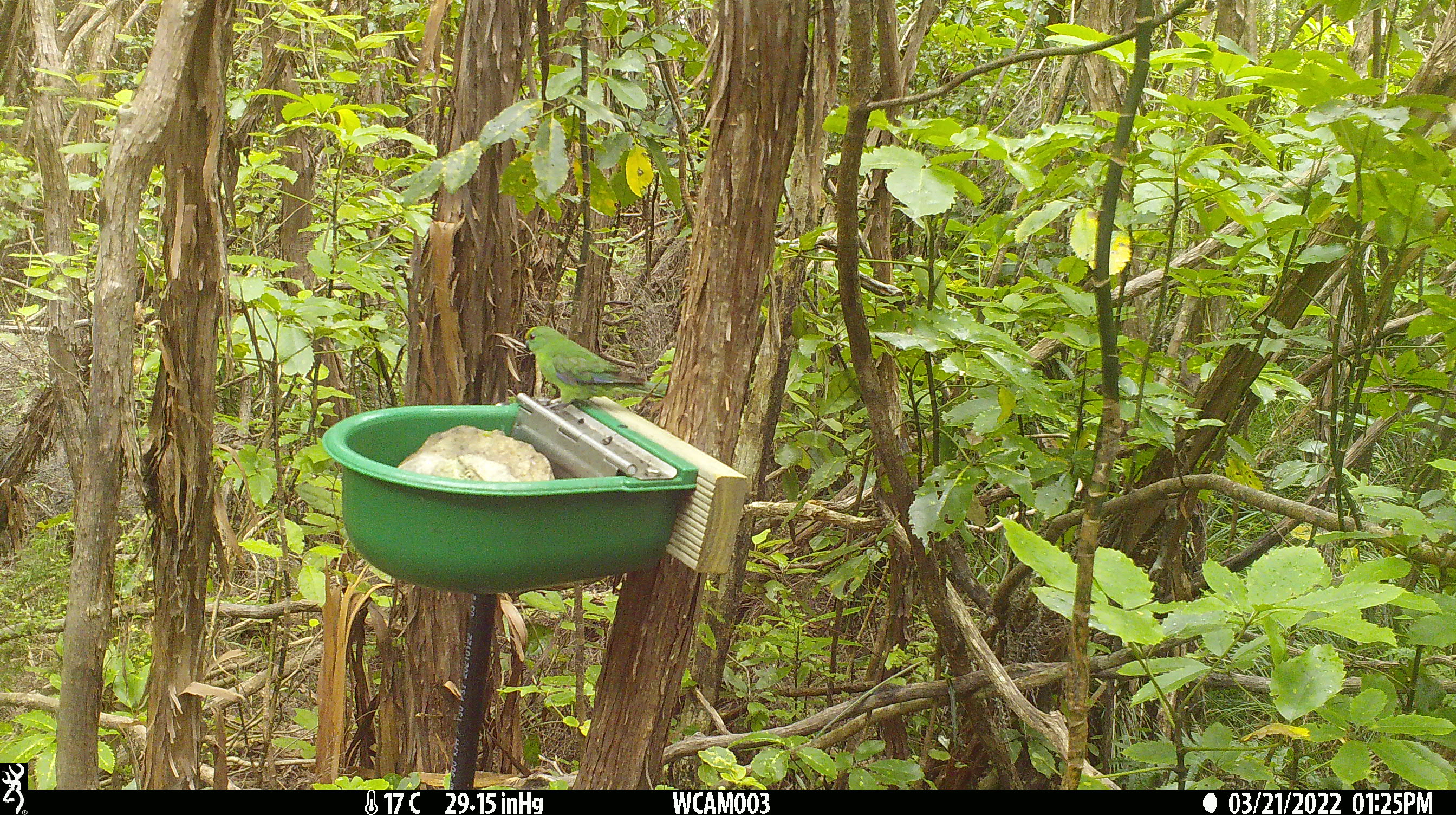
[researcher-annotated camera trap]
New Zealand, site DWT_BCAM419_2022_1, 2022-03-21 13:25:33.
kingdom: Animalia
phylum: Chordata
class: Aves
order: Psittaciformes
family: Psittaculidae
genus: Cyanoramphus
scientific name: Cyanoramphus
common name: parakeet